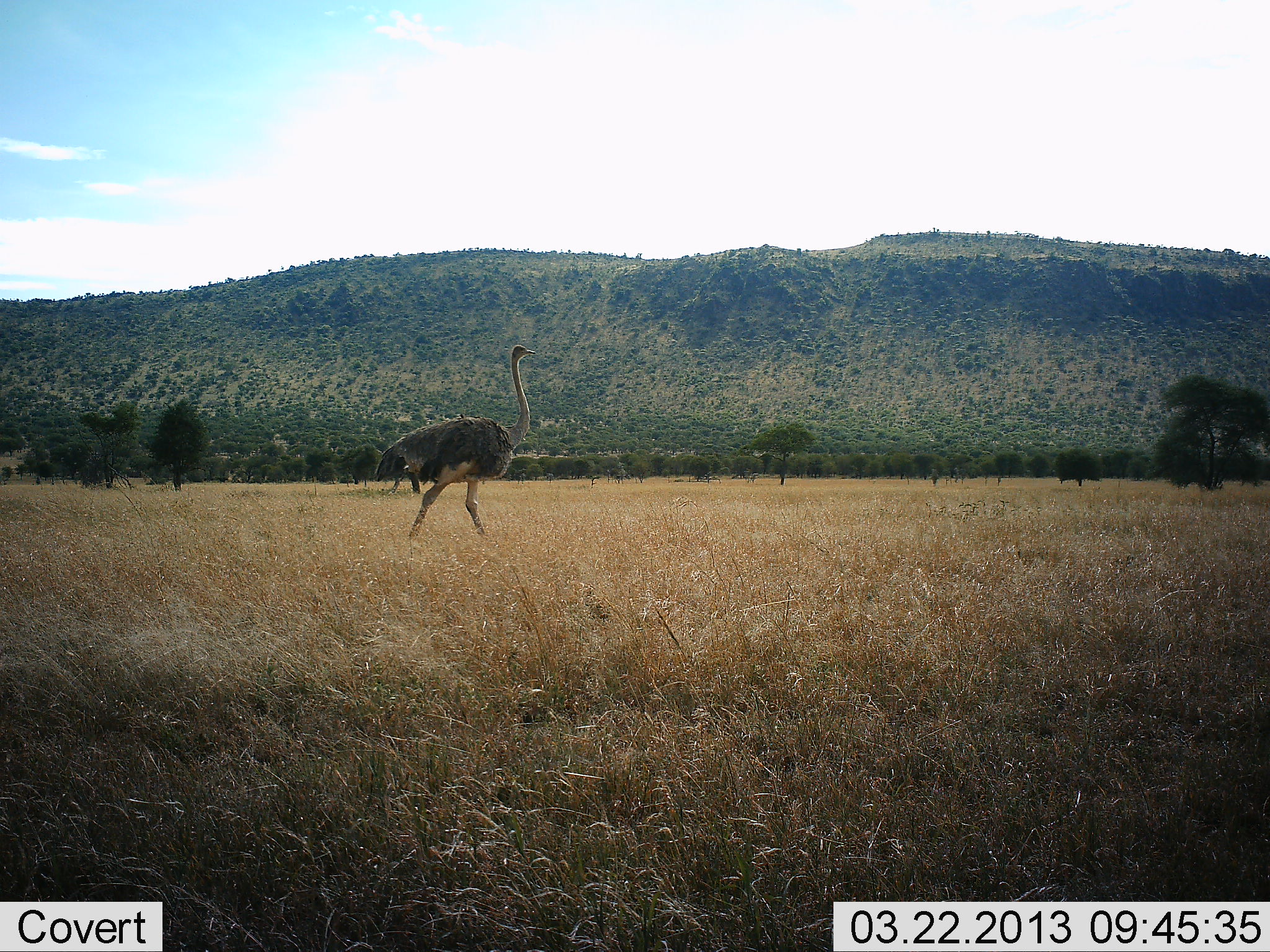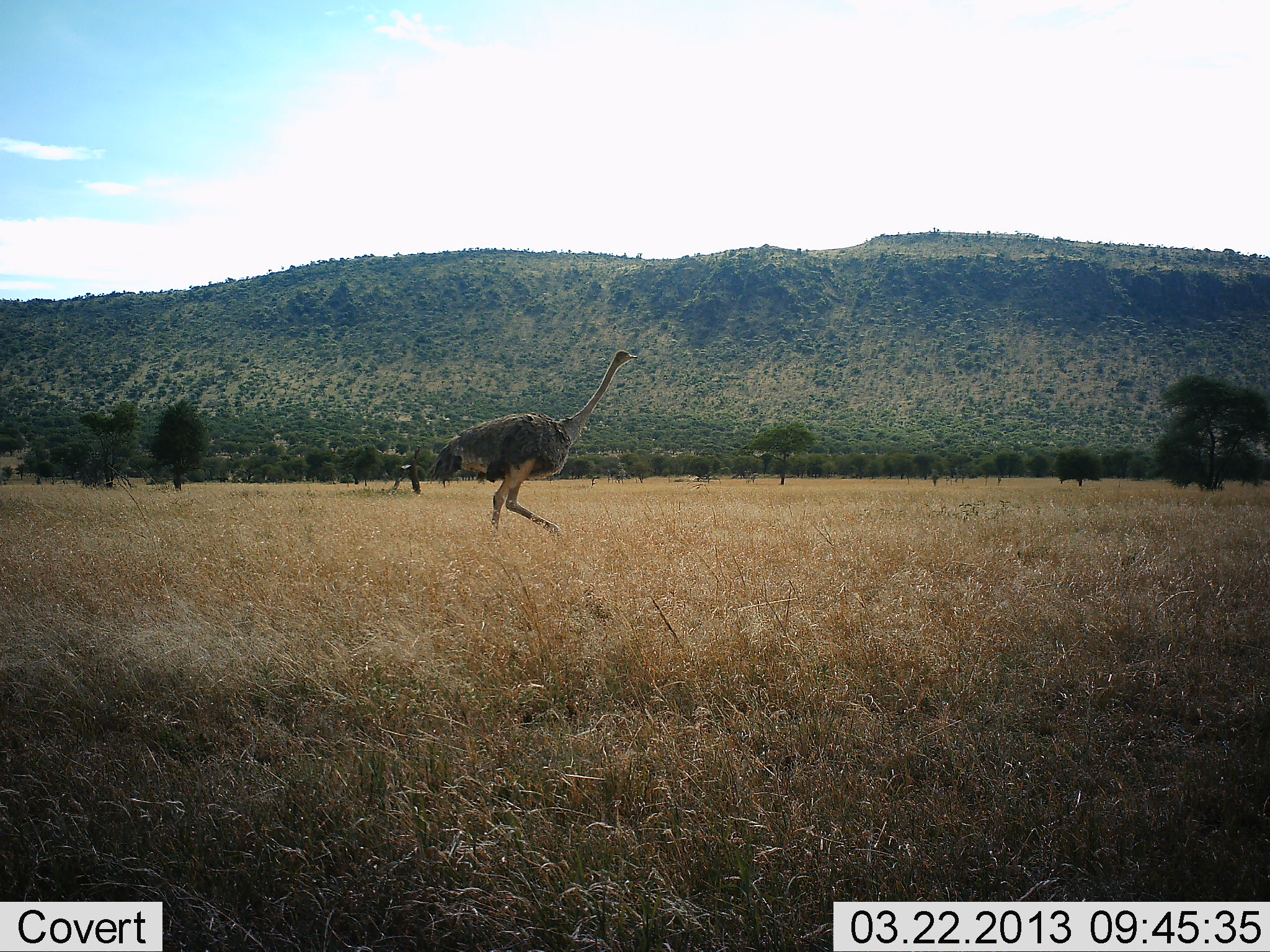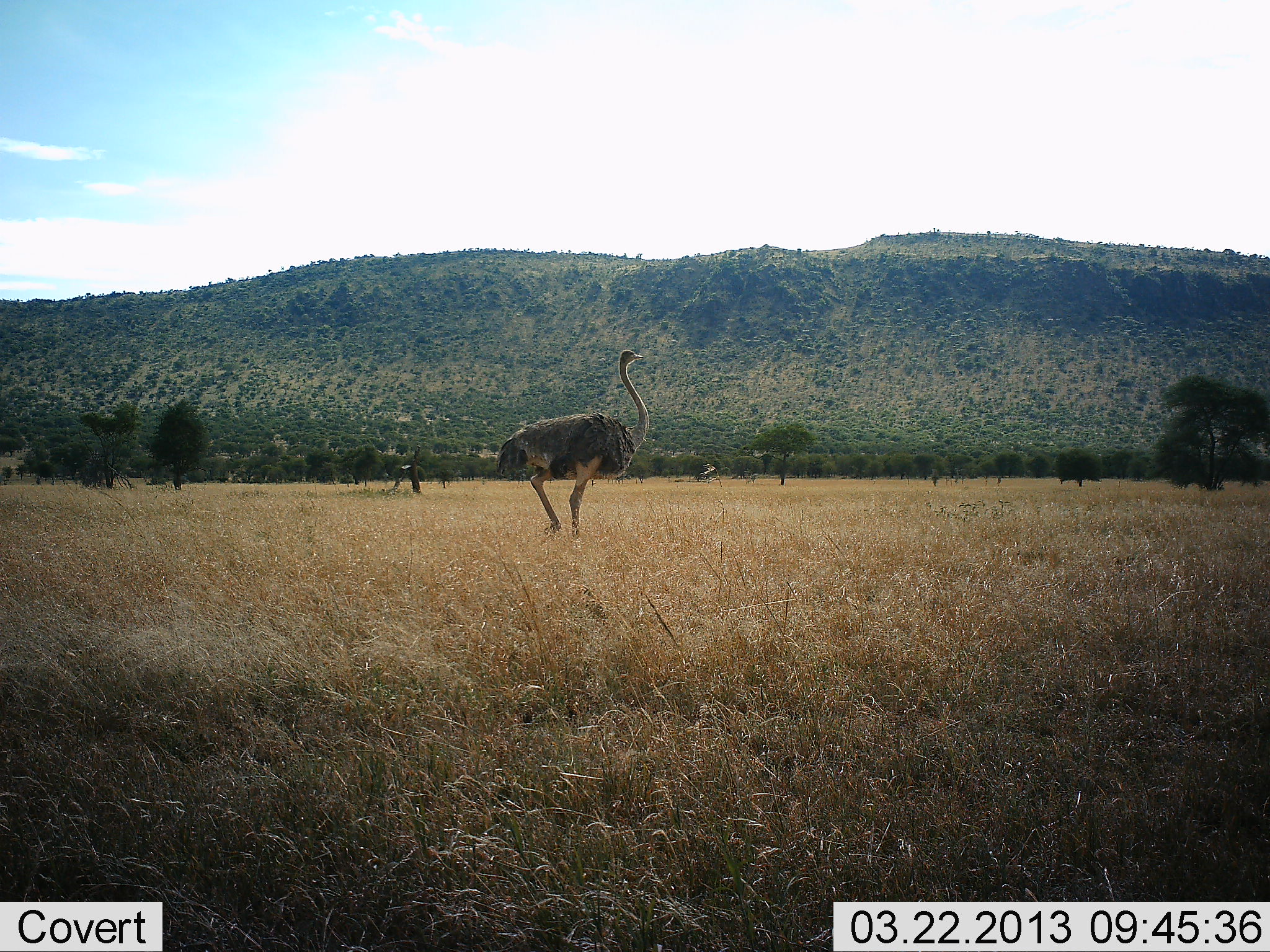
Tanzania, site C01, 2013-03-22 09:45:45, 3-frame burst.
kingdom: Animalia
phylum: Chordata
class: Aves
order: Struthioniformes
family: Struthionidae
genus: Struthio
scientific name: Struthio camelus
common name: ostrich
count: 1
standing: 4%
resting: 0%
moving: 100%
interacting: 0%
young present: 0%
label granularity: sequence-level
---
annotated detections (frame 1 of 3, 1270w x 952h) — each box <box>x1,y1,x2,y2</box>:
animal: <box>375,342,539,544</box>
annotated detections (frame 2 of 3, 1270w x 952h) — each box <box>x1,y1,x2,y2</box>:
animal: <box>428,347,640,549</box>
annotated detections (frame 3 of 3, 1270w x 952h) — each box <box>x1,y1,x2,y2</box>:
animal: <box>492,347,653,545</box>